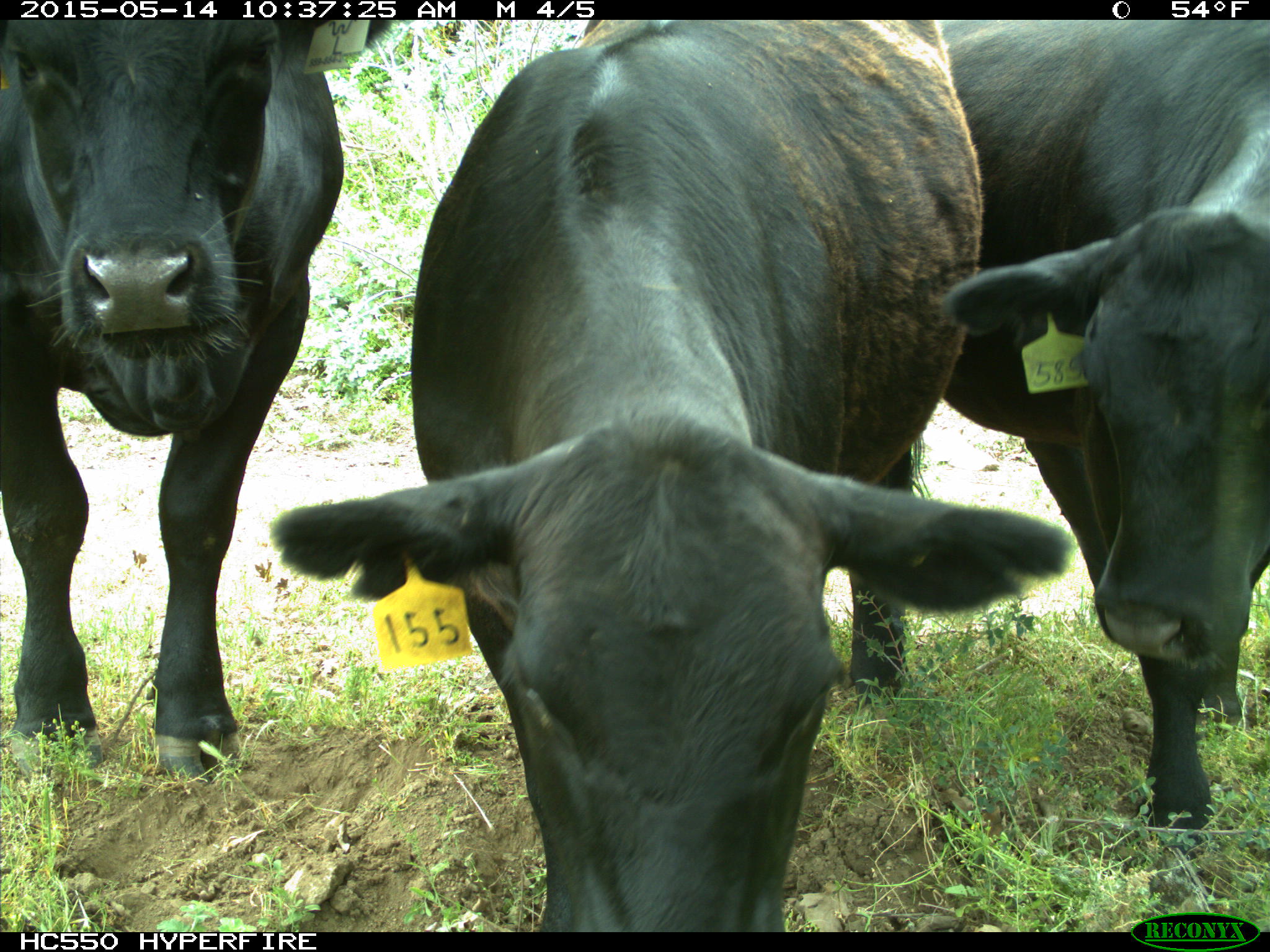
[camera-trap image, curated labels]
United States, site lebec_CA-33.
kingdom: Animalia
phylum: Chordata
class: Mammalia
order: Artiodactyla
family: Bovidae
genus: Bos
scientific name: Bos taurus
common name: domestic cow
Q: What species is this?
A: Bos taurus (domestic cow).